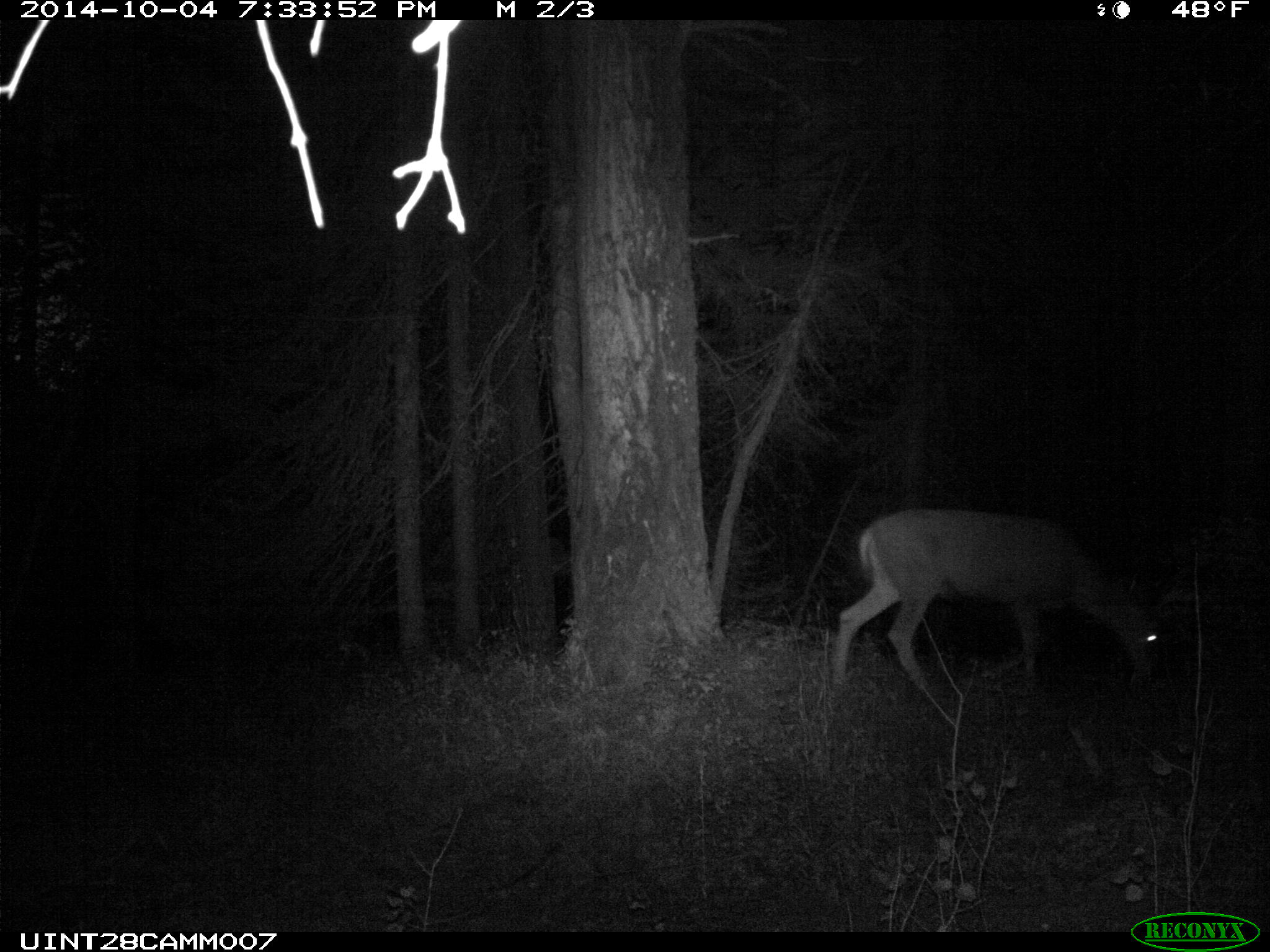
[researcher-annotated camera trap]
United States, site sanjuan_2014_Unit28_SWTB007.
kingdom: Animalia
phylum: Chordata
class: Mammalia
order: Artiodactyla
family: Cervidae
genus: Odocoileus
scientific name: Odocoileus hemionus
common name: mule deer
Odocoileus hemionus (mule deer).